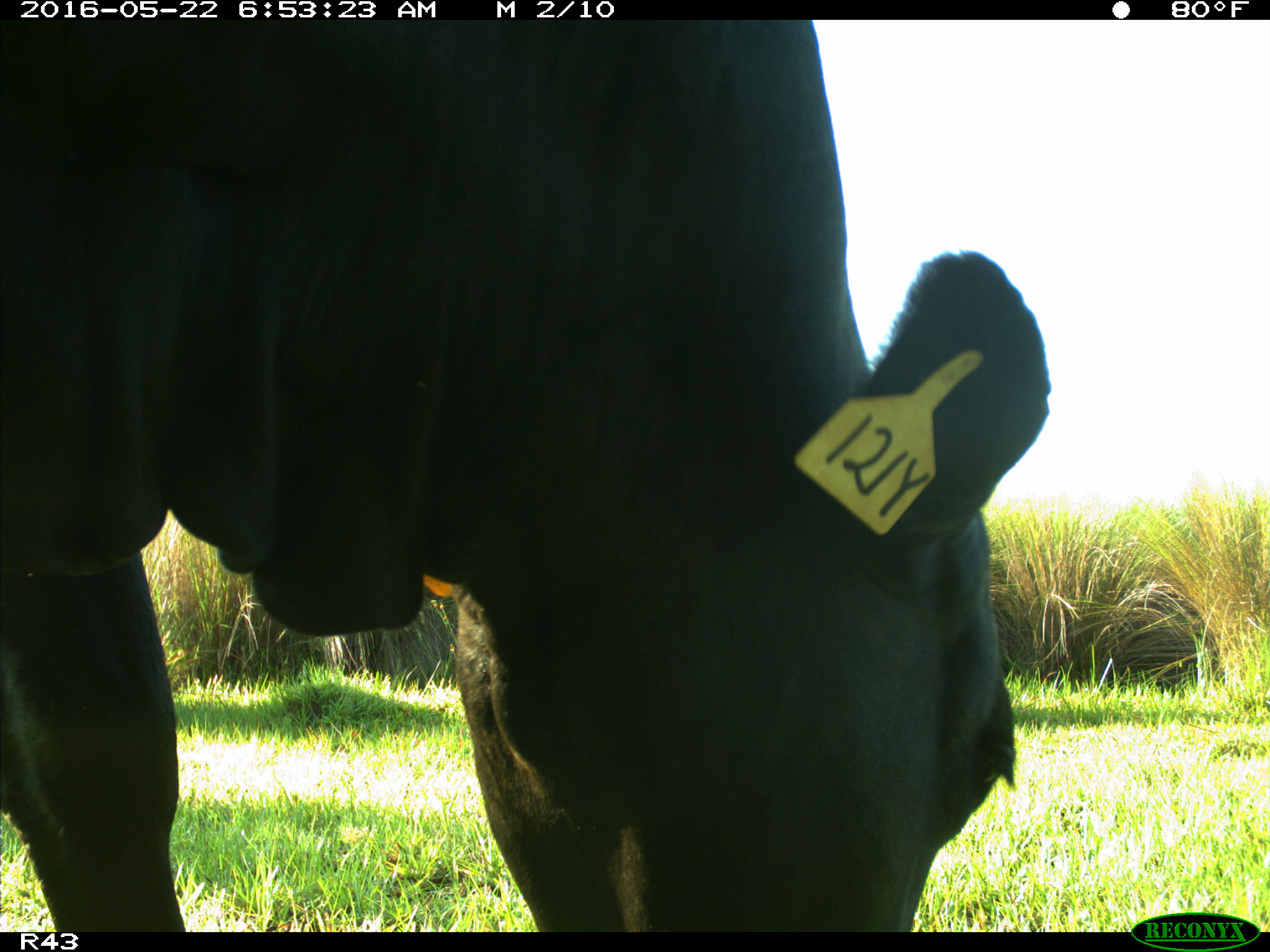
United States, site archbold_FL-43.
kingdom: Animalia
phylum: Chordata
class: Mammalia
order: Artiodactyla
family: Bovidae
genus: Bos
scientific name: Bos taurus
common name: domestic cow